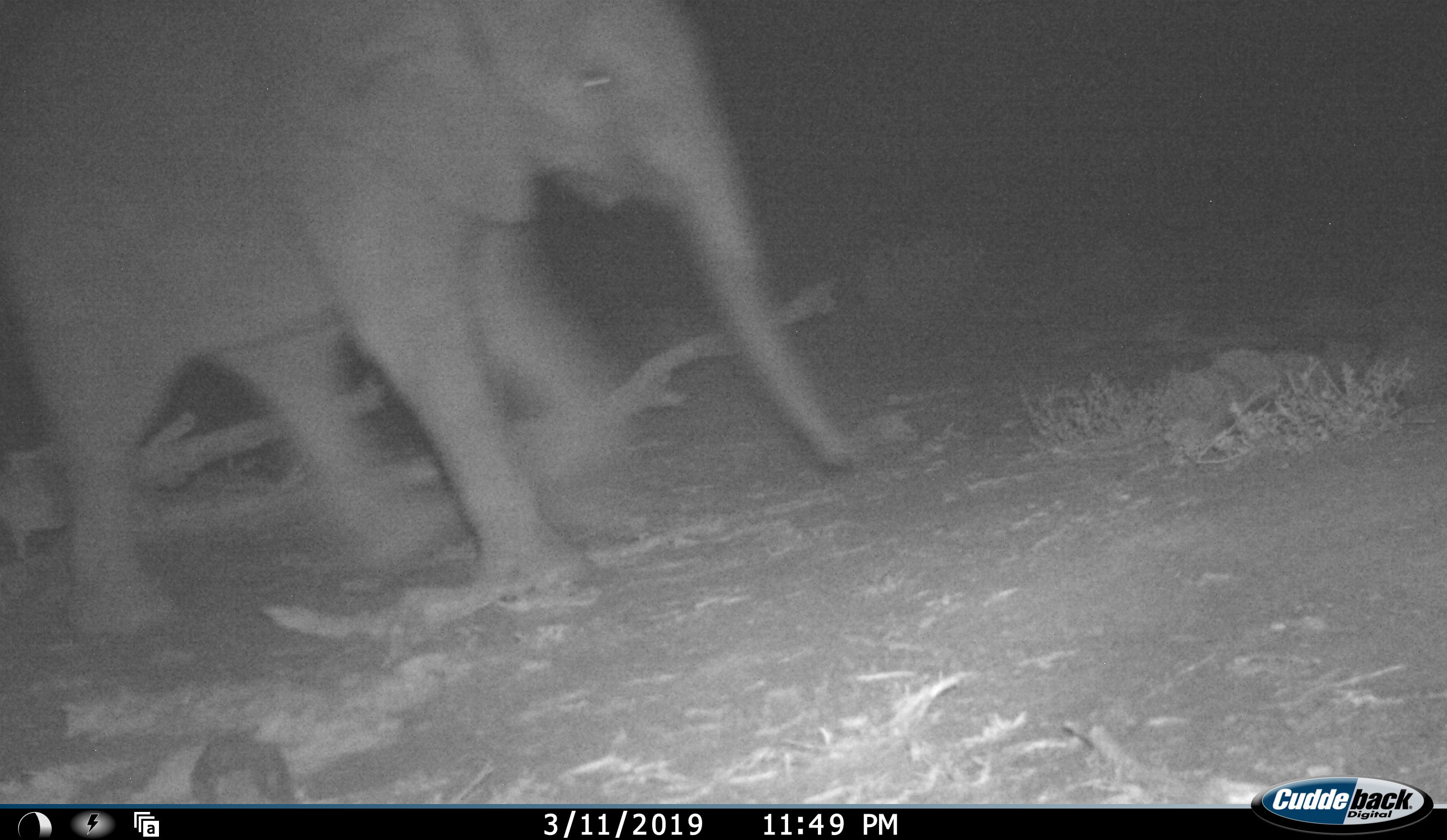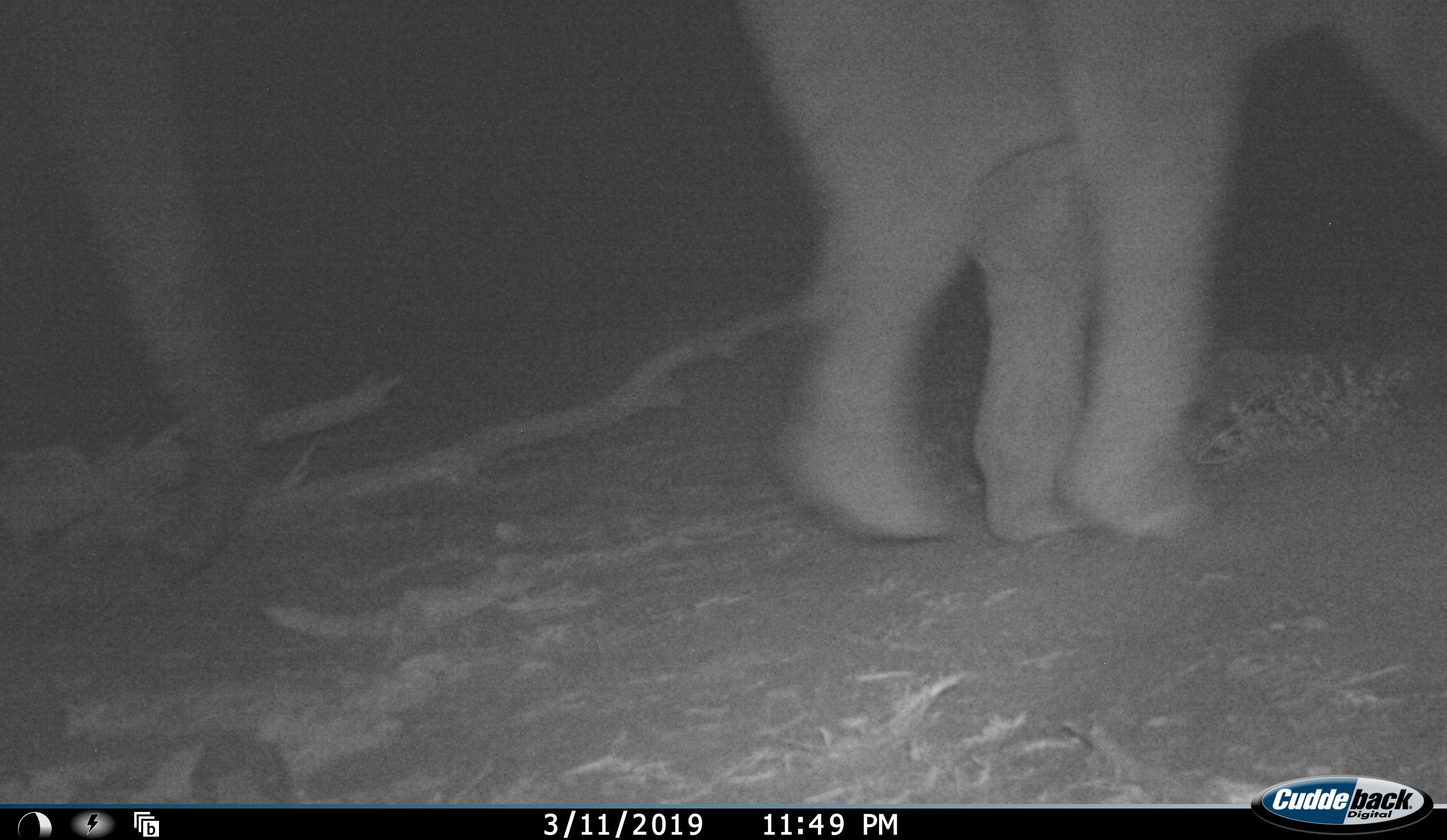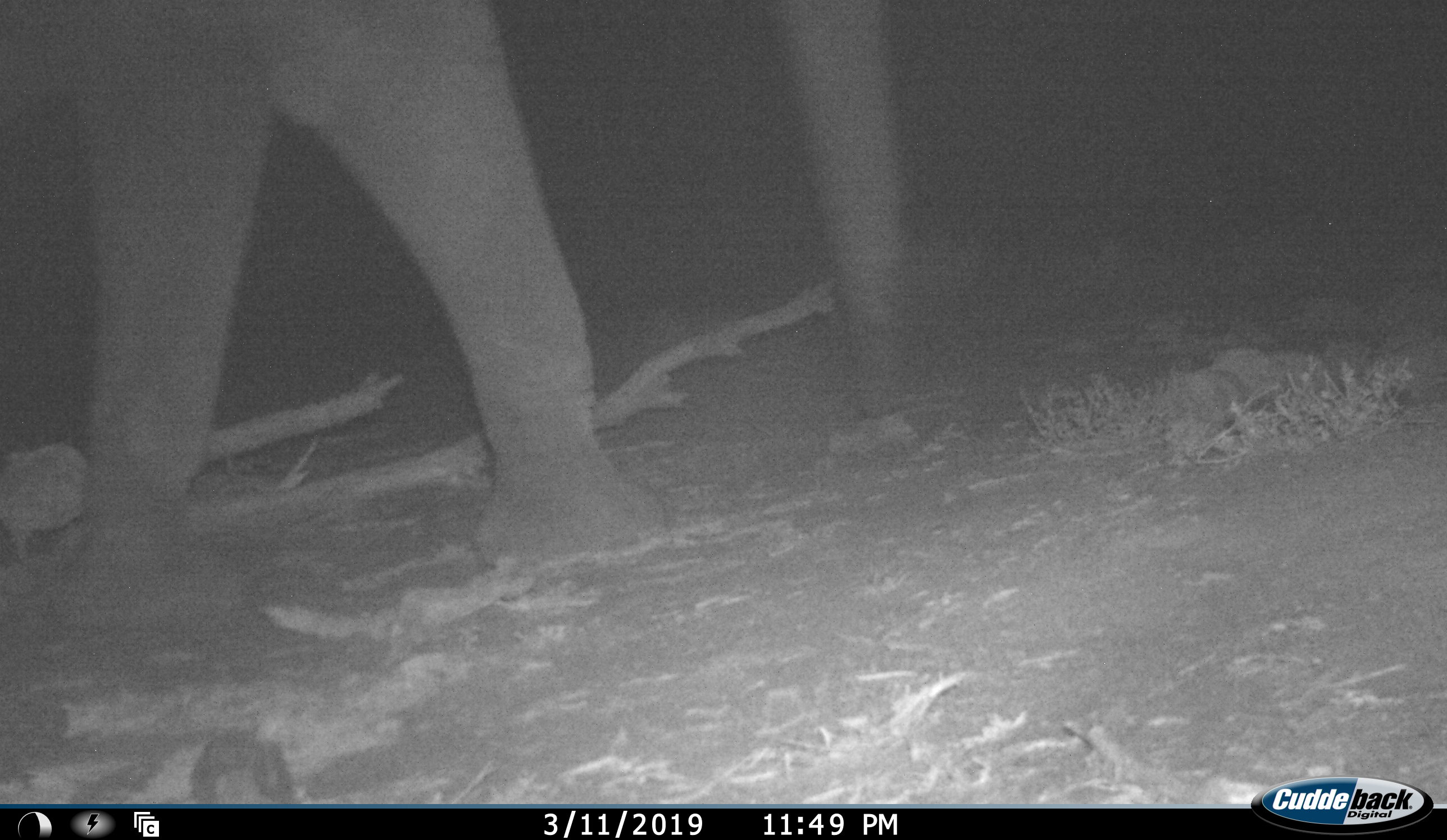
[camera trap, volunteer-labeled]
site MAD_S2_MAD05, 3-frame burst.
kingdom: Animalia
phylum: Chordata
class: Mammalia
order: Proboscidea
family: Elephantidae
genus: Loxodonta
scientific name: Loxodonta africana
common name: african bush elephant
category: elephant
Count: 2.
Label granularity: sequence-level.